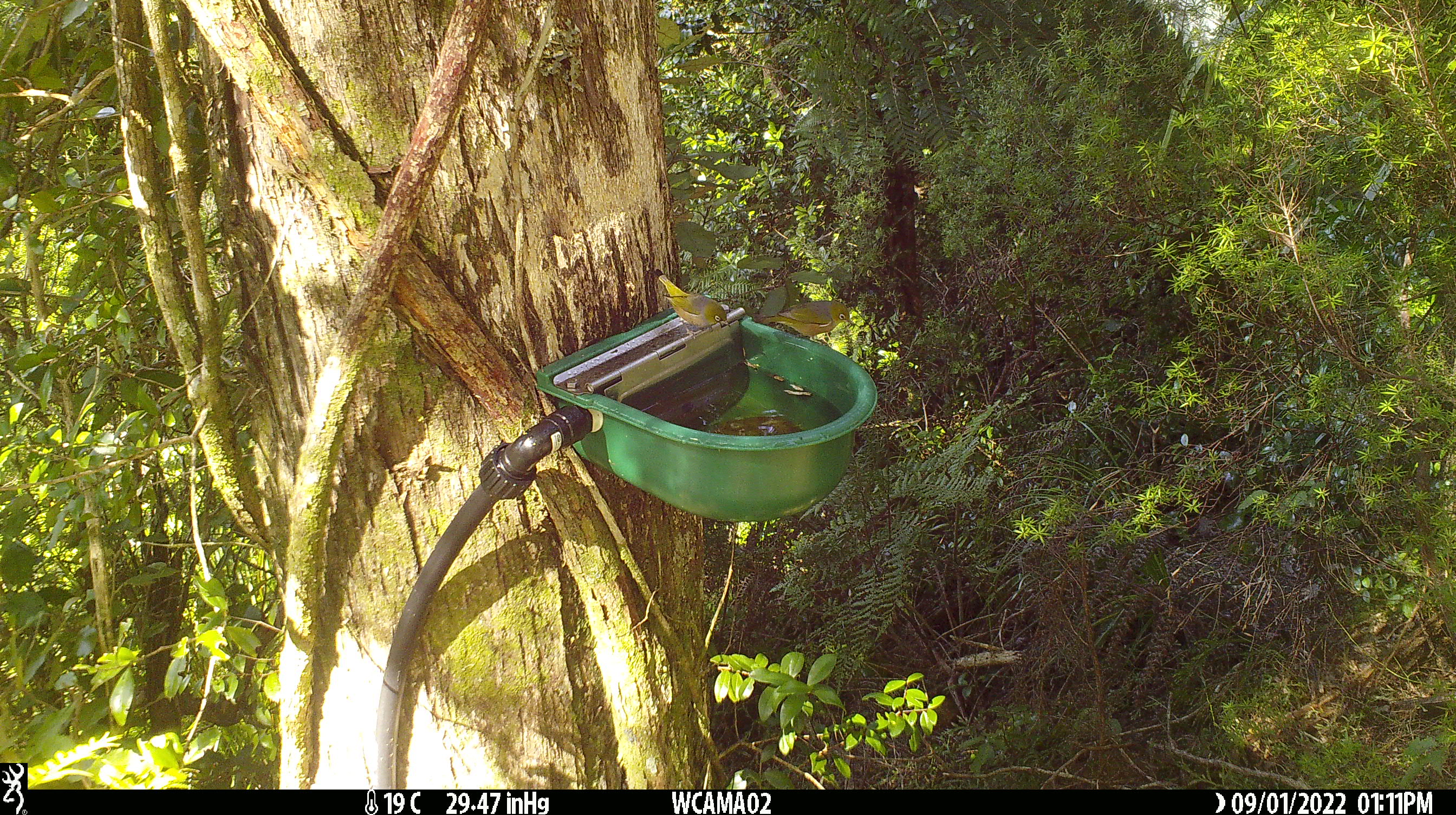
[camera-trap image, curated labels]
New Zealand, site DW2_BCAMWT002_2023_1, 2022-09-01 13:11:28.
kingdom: Animalia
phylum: Chordata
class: Aves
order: Passeriformes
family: Zosteropidae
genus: Zosterops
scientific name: Zosterops lateralis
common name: silvereye